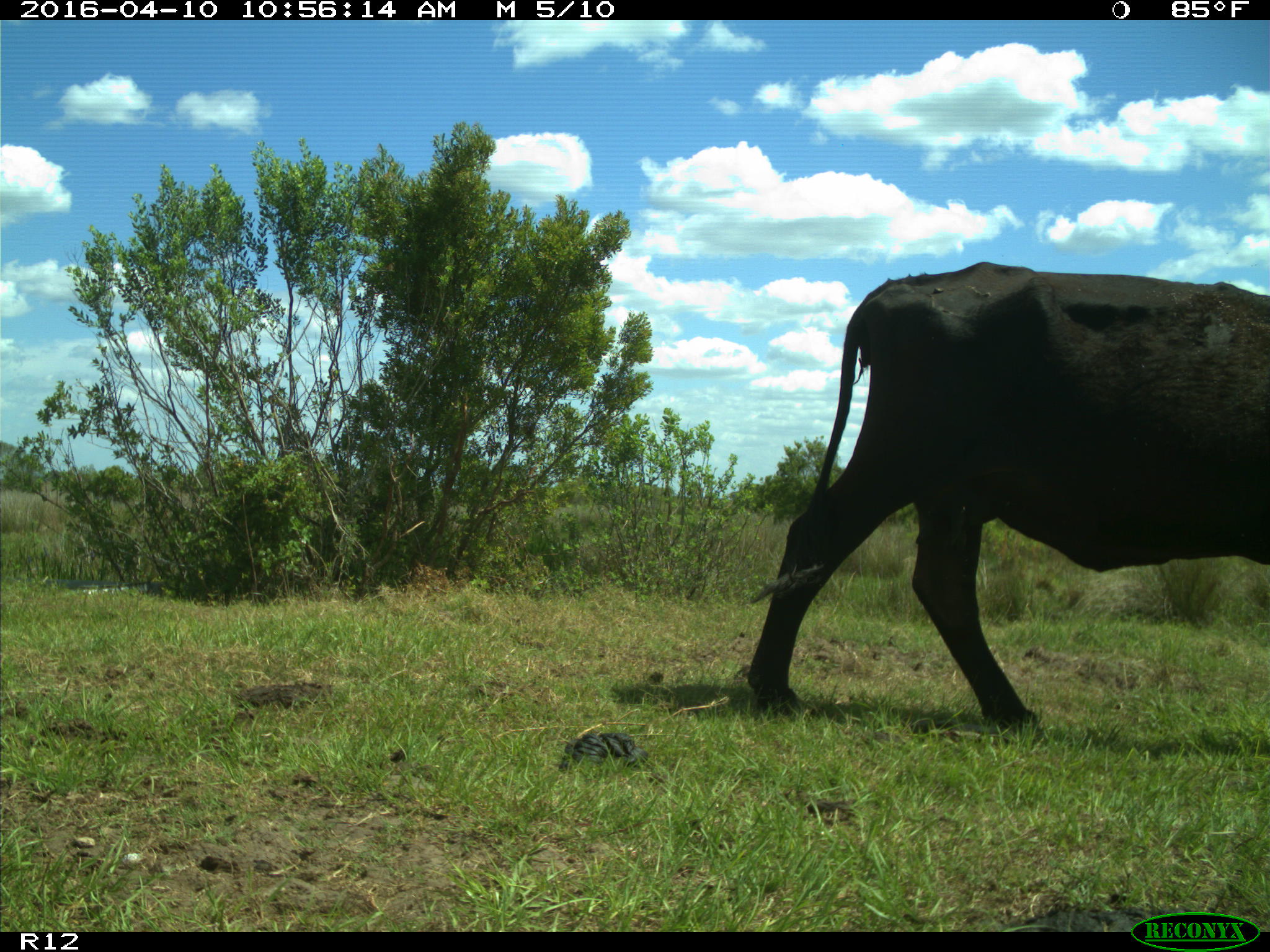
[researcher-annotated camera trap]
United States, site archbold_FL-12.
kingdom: Animalia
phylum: Chordata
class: Mammalia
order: Artiodactyla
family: Bovidae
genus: Bos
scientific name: Bos taurus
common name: domestic cow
Bos taurus (domestic cow).